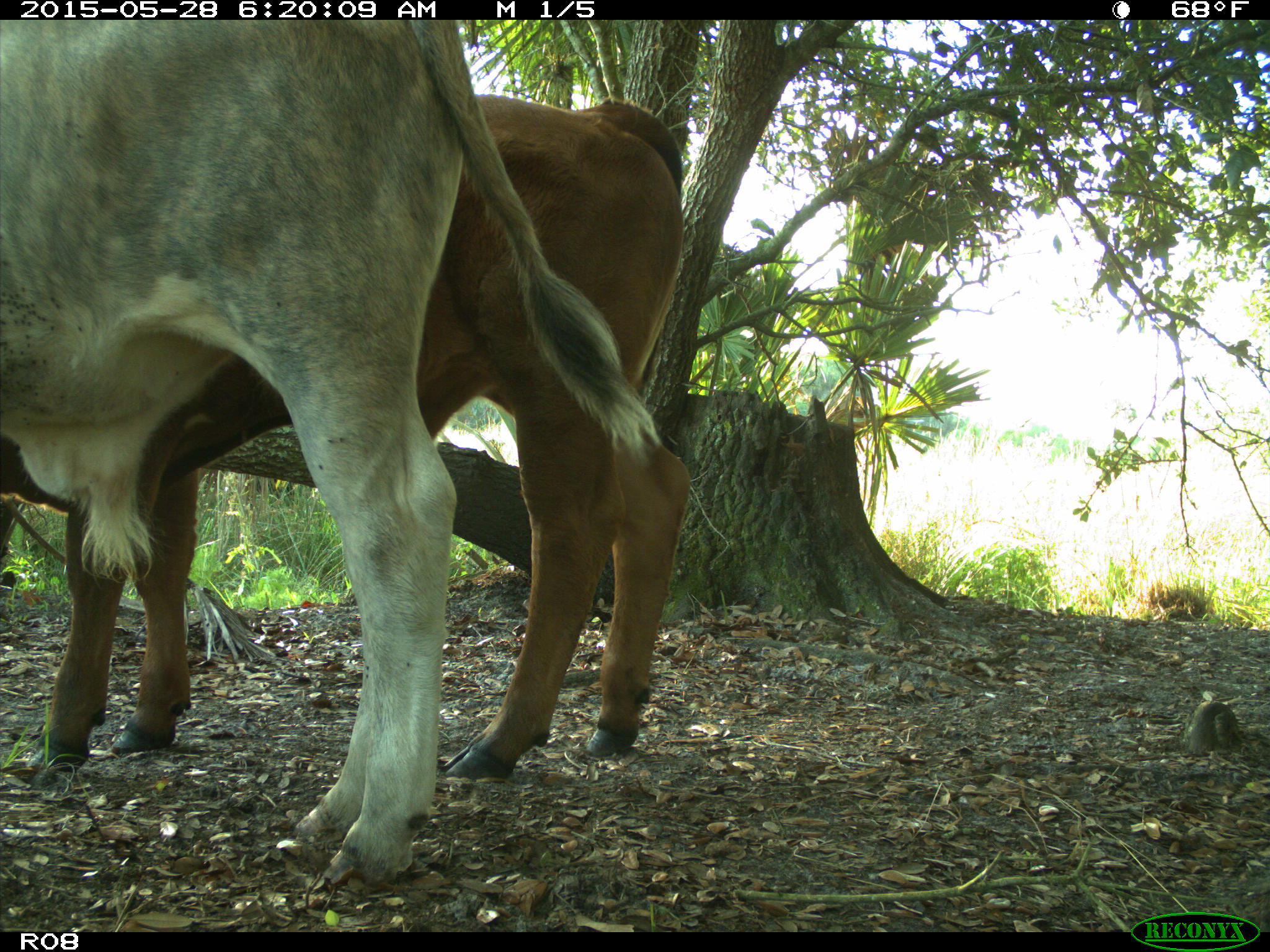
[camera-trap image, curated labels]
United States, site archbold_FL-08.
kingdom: Animalia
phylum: Chordata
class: Mammalia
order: Artiodactyla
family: Bovidae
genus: Bos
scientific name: Bos taurus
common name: domestic cow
Bos taurus (domestic cow).